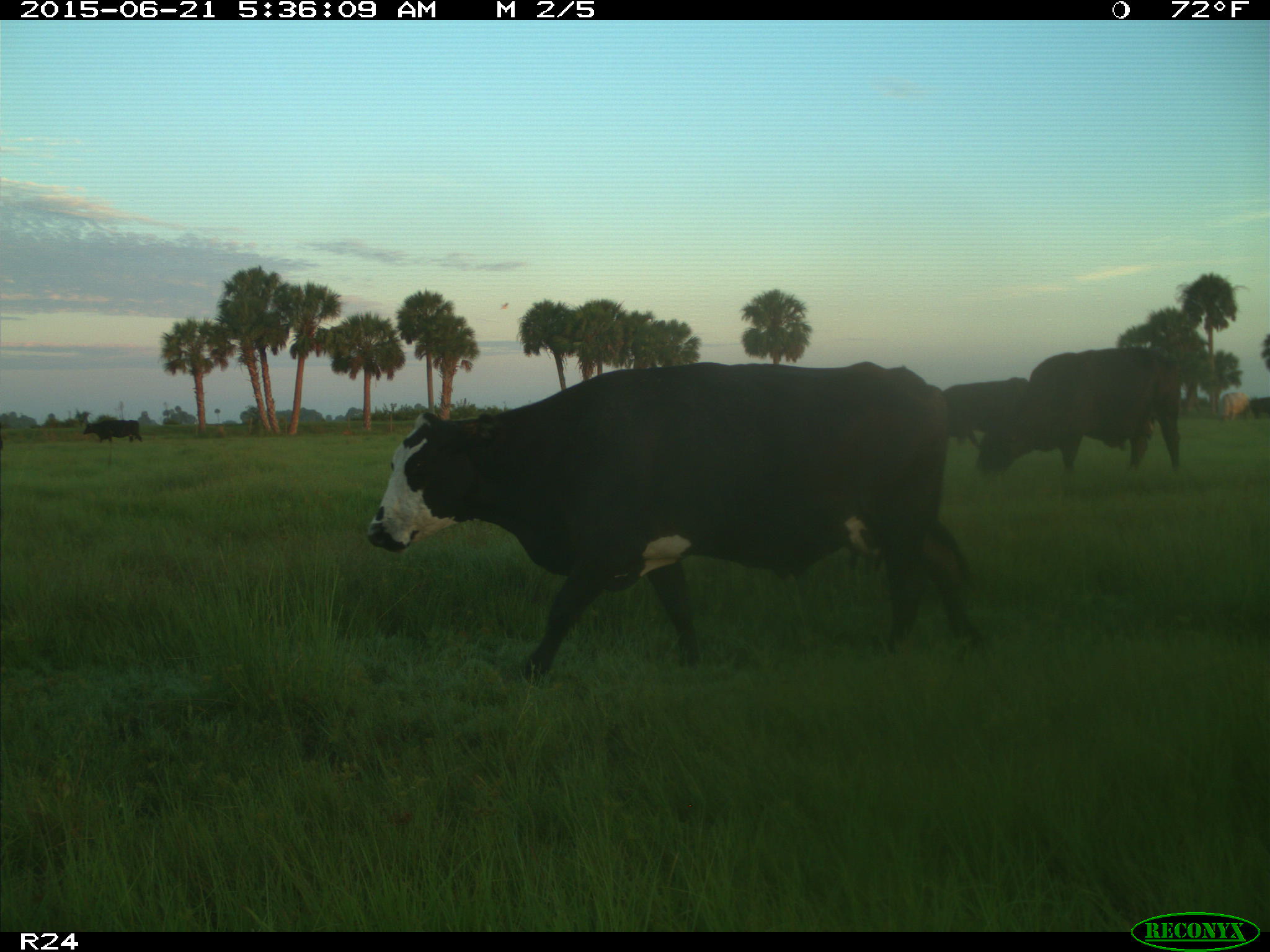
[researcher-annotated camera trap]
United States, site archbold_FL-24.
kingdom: Animalia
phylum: Chordata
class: Mammalia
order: Artiodactyla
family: Bovidae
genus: Bos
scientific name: Bos taurus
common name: domestic cow